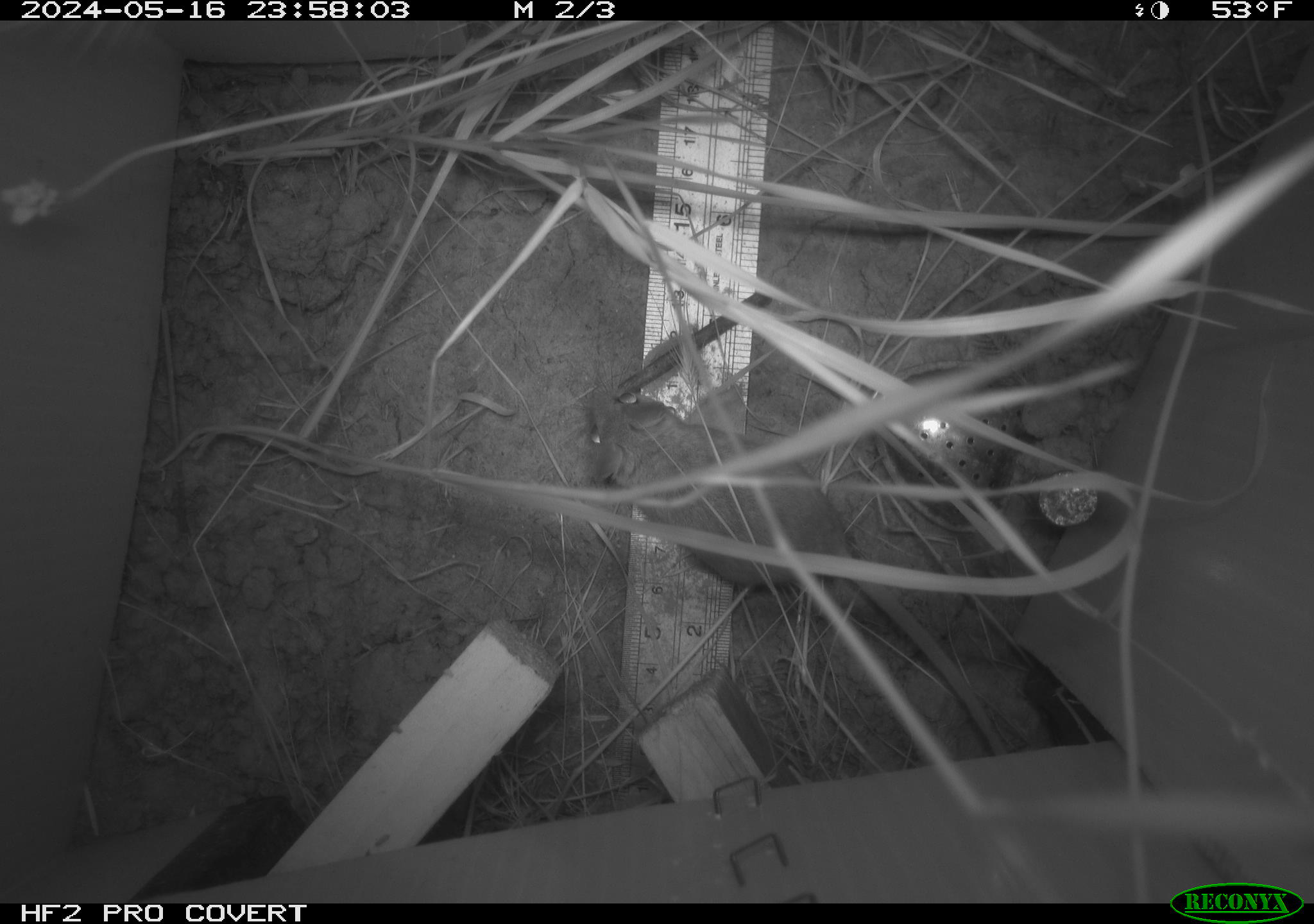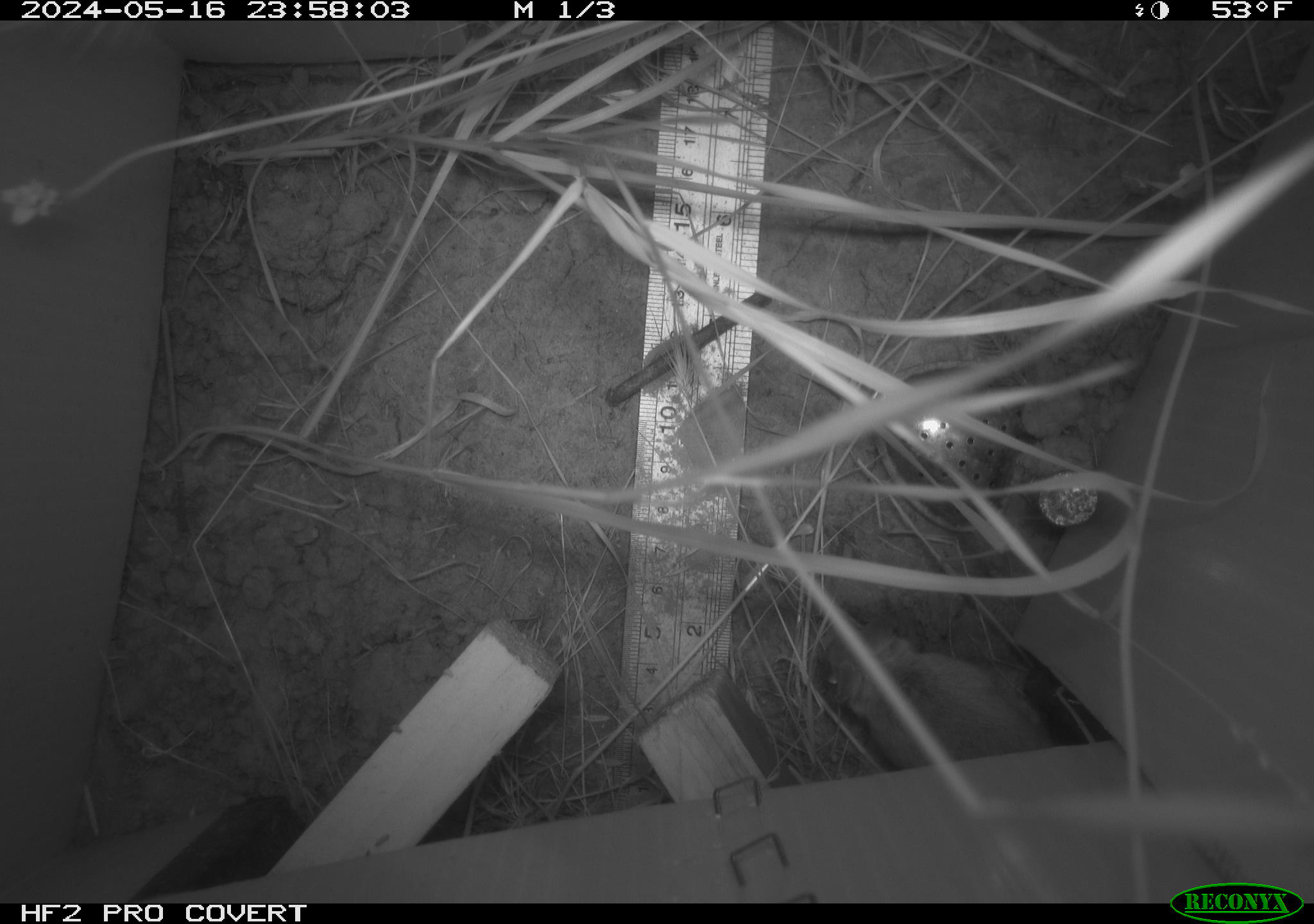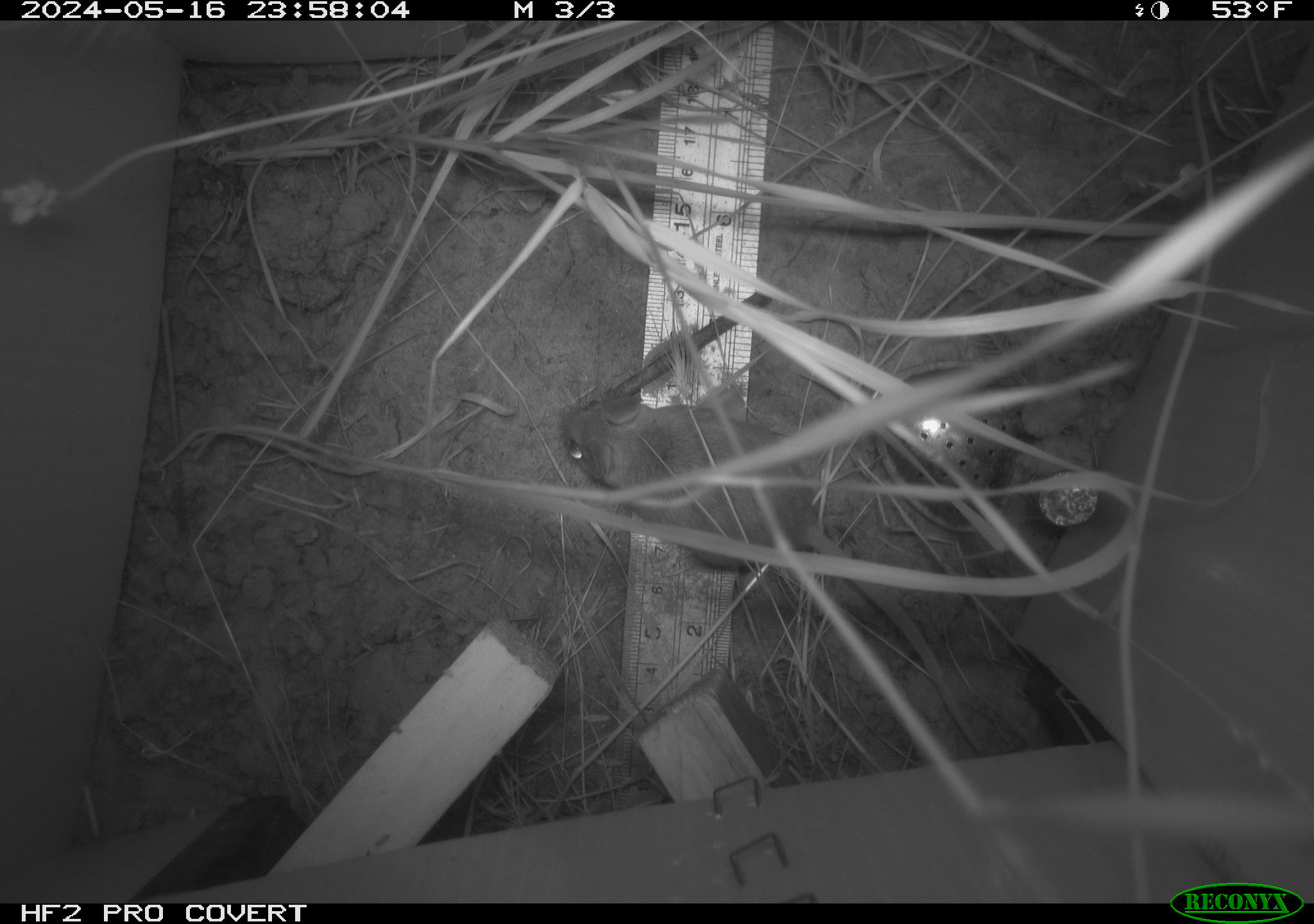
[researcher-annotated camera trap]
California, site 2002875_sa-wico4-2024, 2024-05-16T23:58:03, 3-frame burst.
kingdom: Animalia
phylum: Chordata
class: Mammalia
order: Rodentia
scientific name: Rodentia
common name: rodent